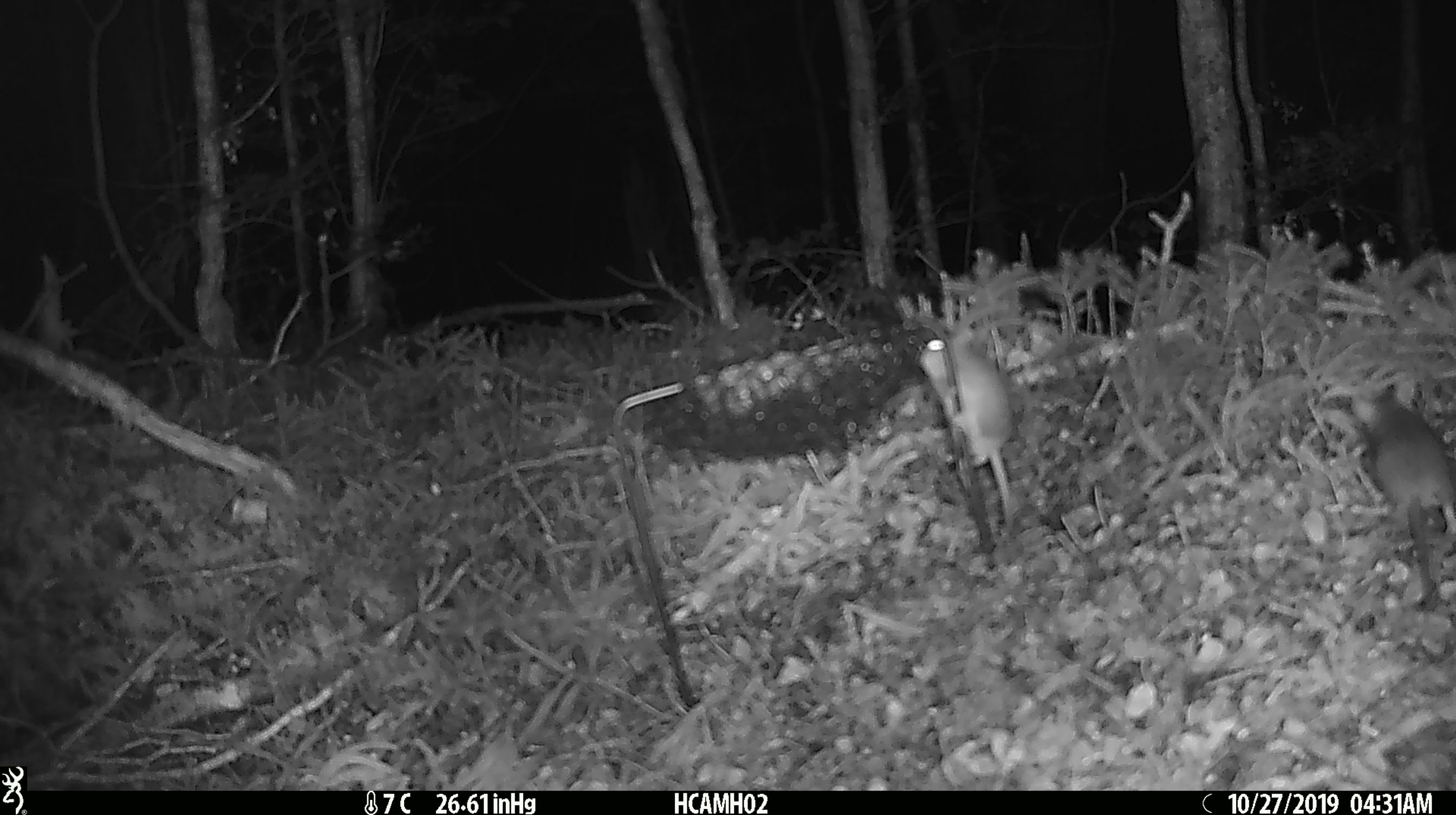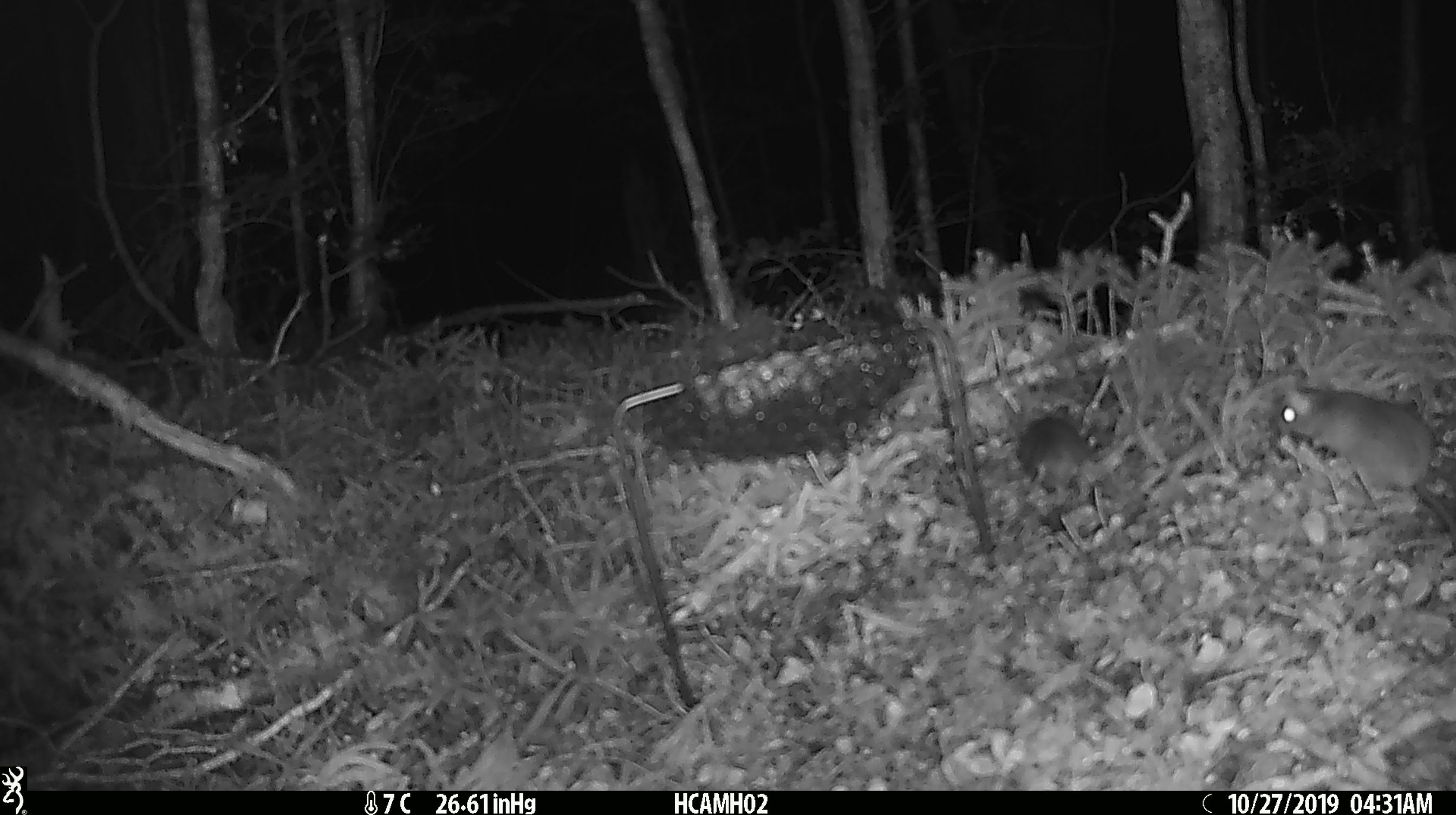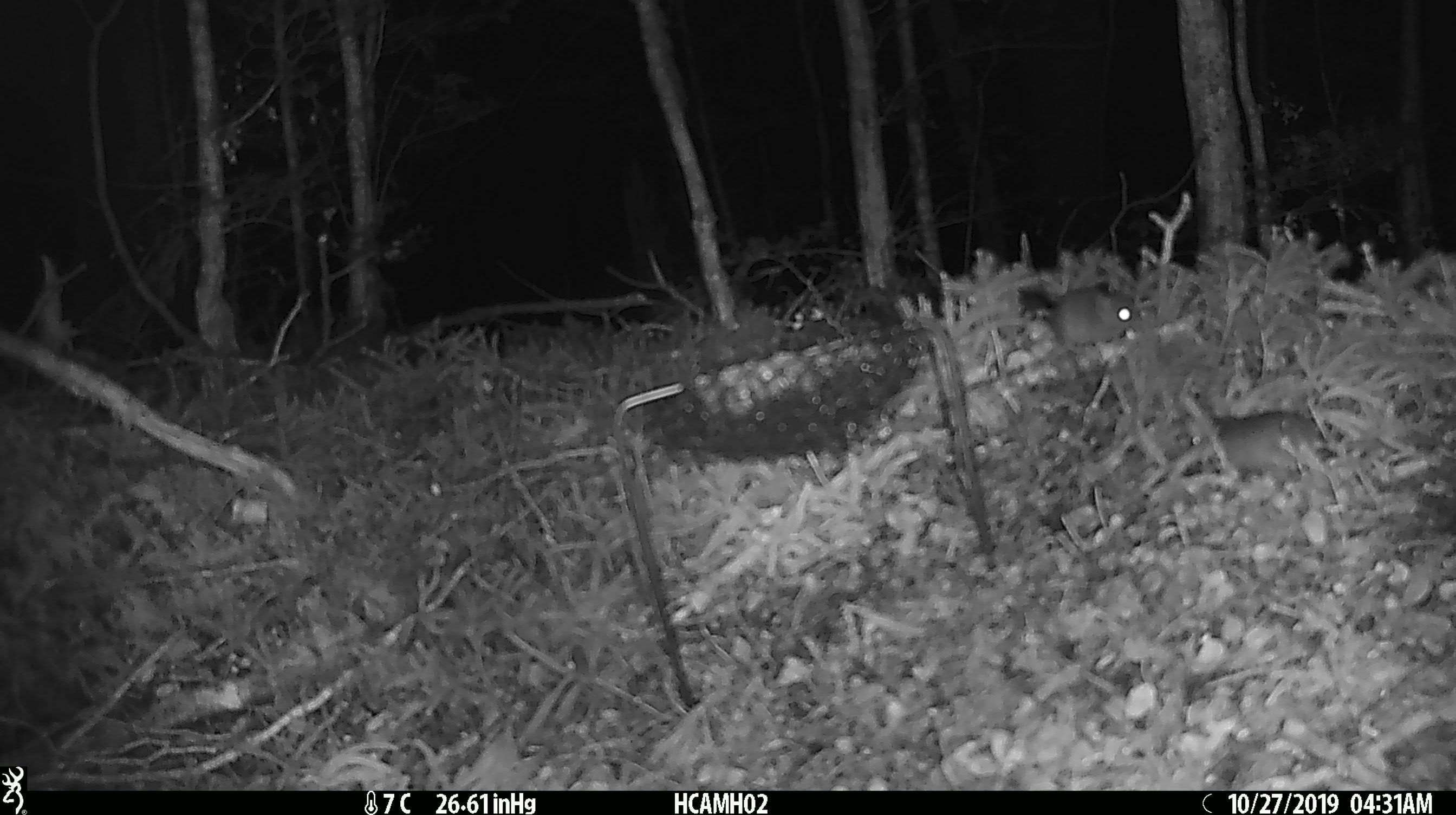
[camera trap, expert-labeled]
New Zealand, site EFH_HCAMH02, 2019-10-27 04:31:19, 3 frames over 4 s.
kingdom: Animalia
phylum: Chordata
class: Mammalia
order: Rodentia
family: Muridae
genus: Mus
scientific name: Mus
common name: mouse